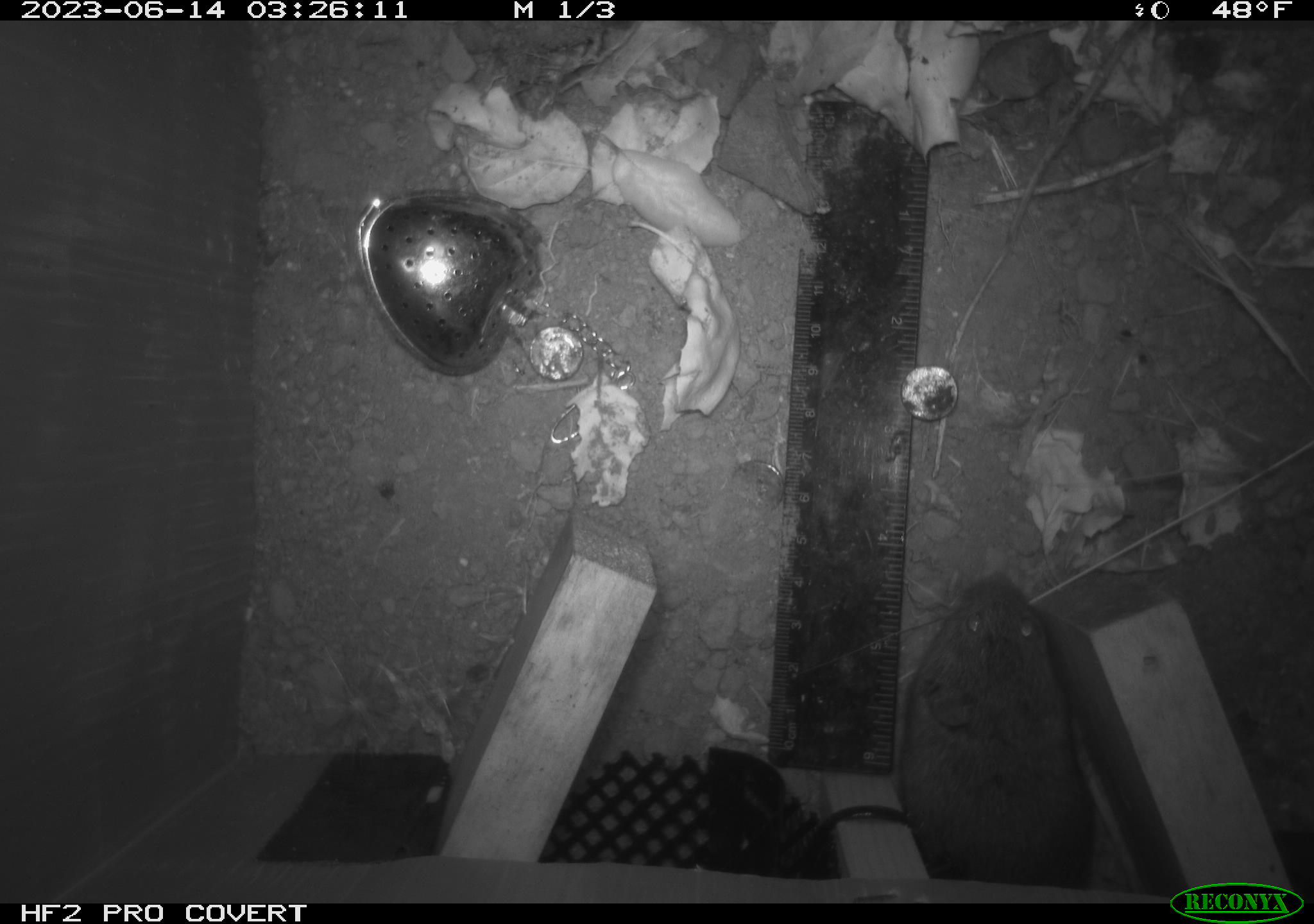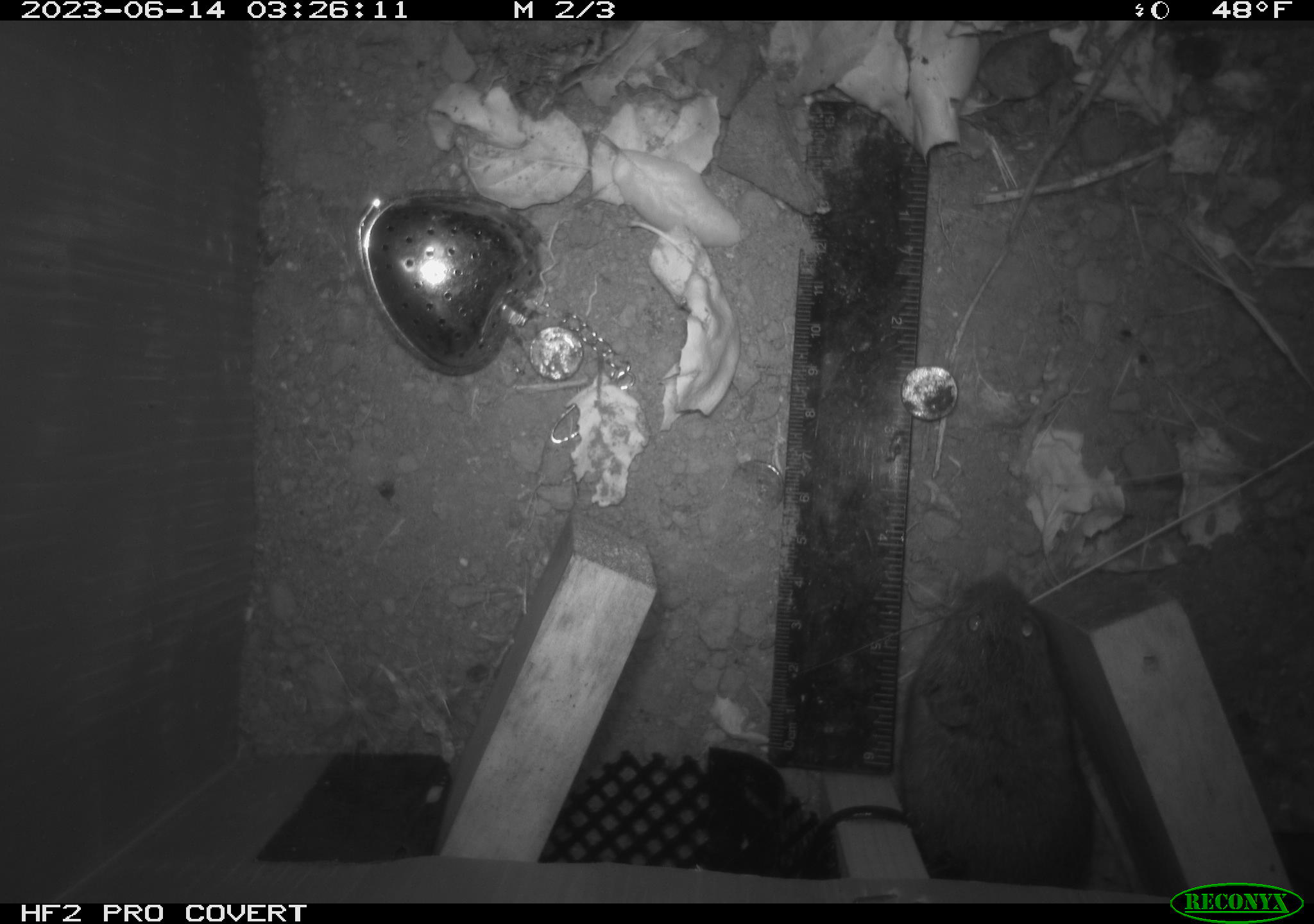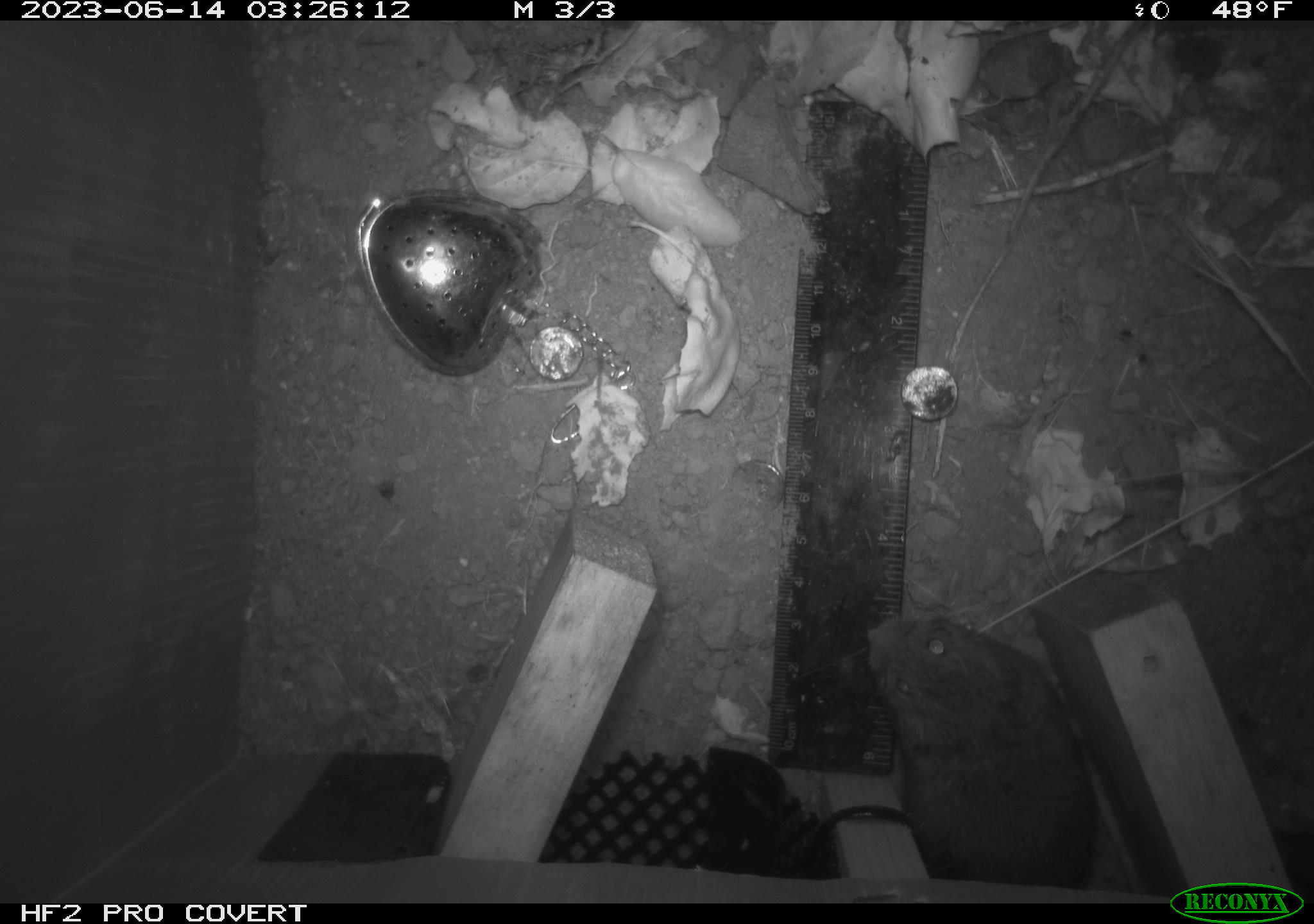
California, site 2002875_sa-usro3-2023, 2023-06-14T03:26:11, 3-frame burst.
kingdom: Animalia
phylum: Chordata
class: Mammalia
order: Rodentia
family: Cricetidae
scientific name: Arvicolinae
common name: voles, lemmings, and muskrats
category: arvicolinae subfamily